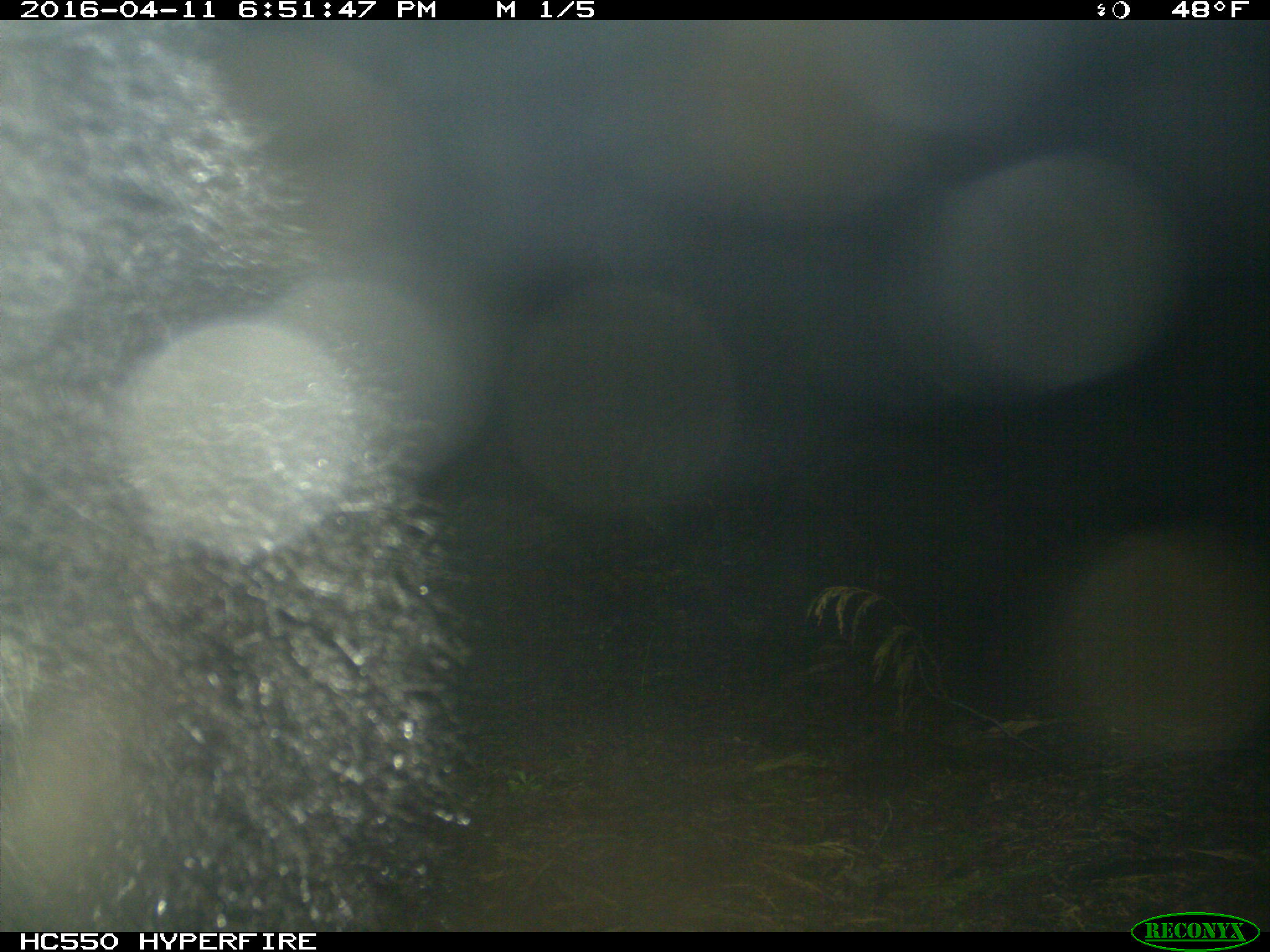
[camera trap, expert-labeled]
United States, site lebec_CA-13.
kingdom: Animalia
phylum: Chordata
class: Mammalia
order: Carnivora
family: Ursidae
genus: Ursus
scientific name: Ursus americanus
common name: american black bear